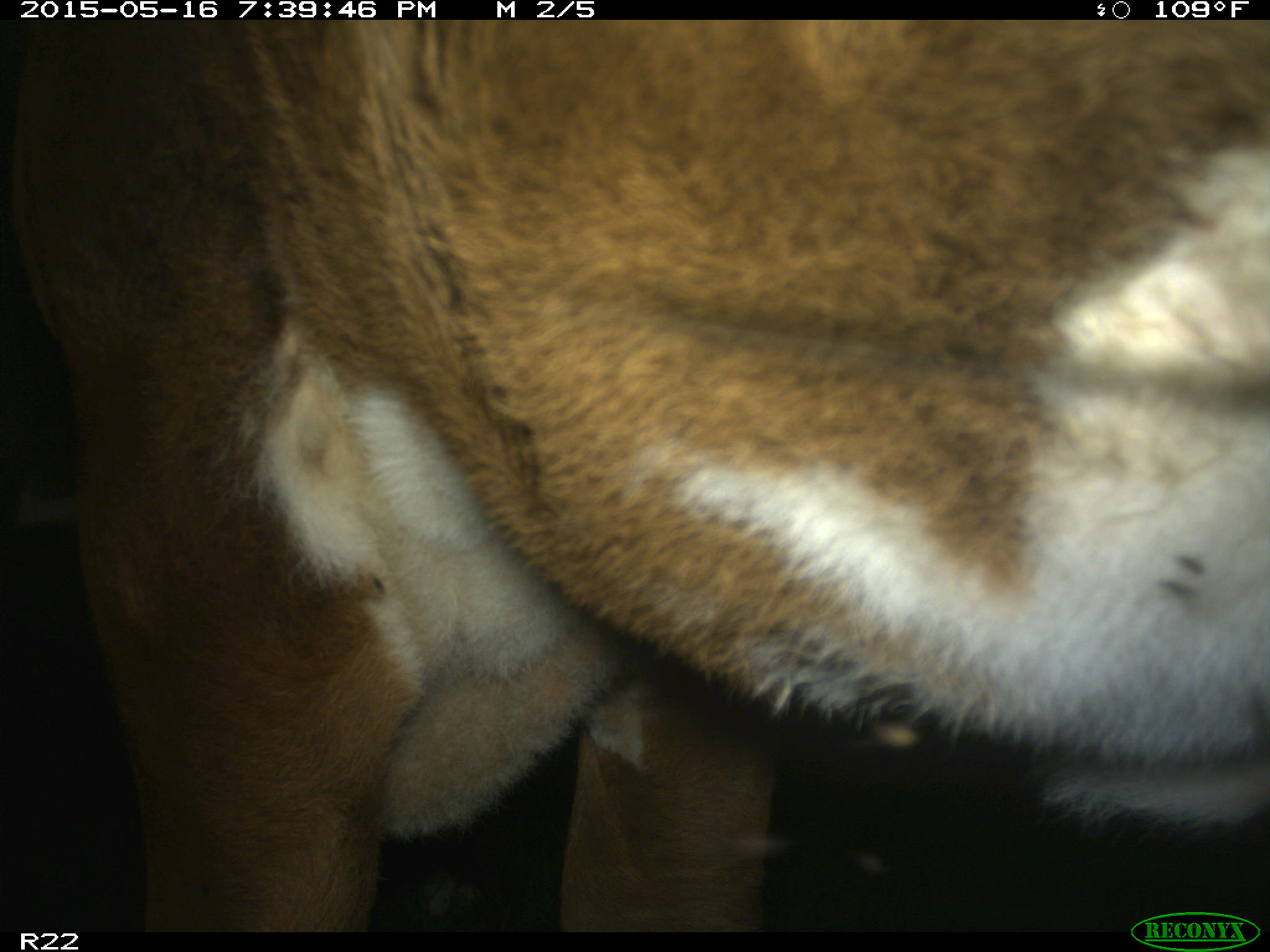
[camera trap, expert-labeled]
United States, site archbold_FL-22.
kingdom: Animalia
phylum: Chordata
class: Mammalia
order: Artiodactyla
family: Bovidae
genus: Bos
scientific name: Bos taurus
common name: domestic cow